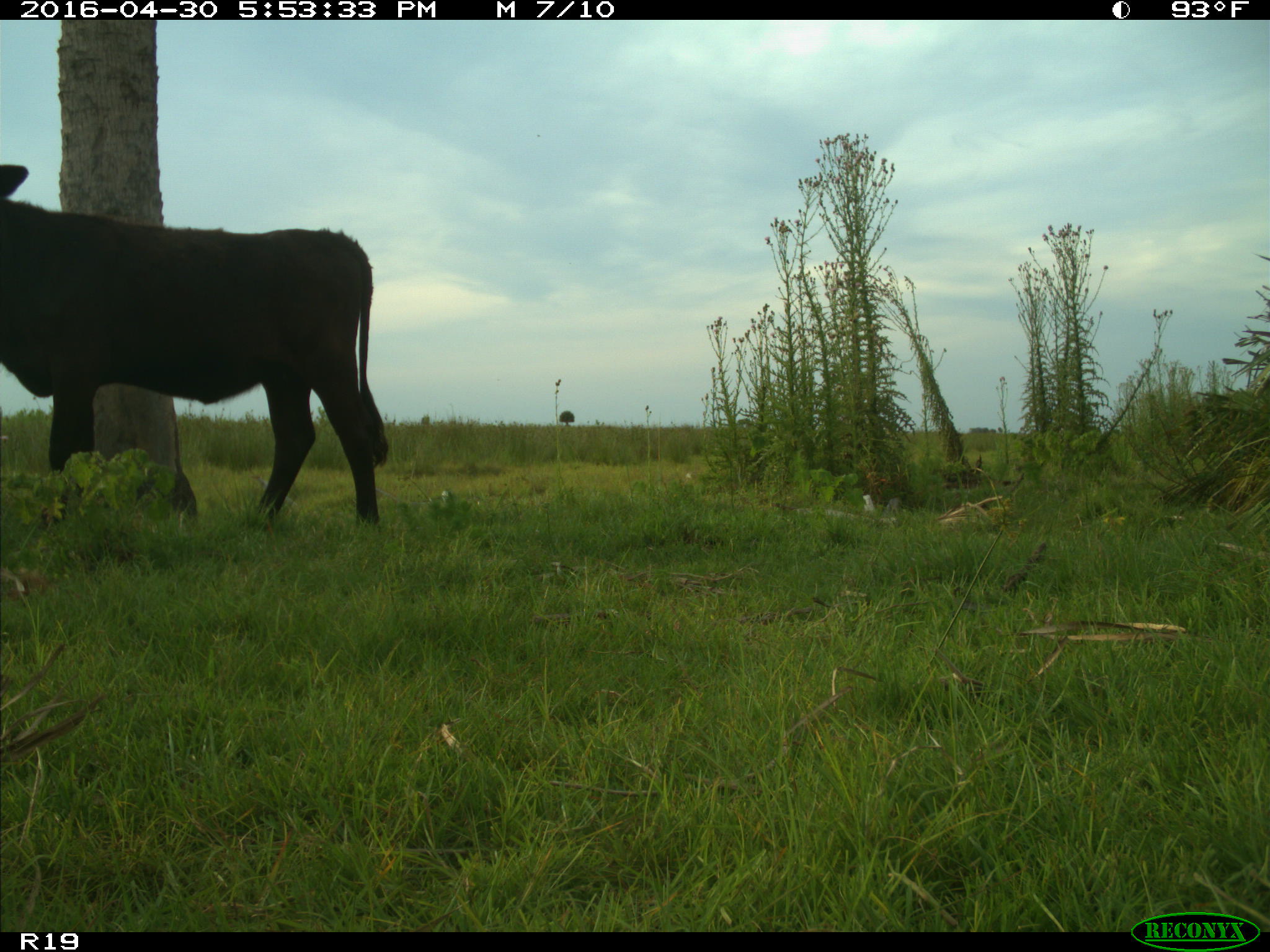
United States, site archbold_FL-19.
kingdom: Animalia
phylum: Chordata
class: Mammalia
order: Artiodactyla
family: Bovidae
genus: Bos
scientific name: Bos taurus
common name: domestic cow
Bos taurus (domestic cow).